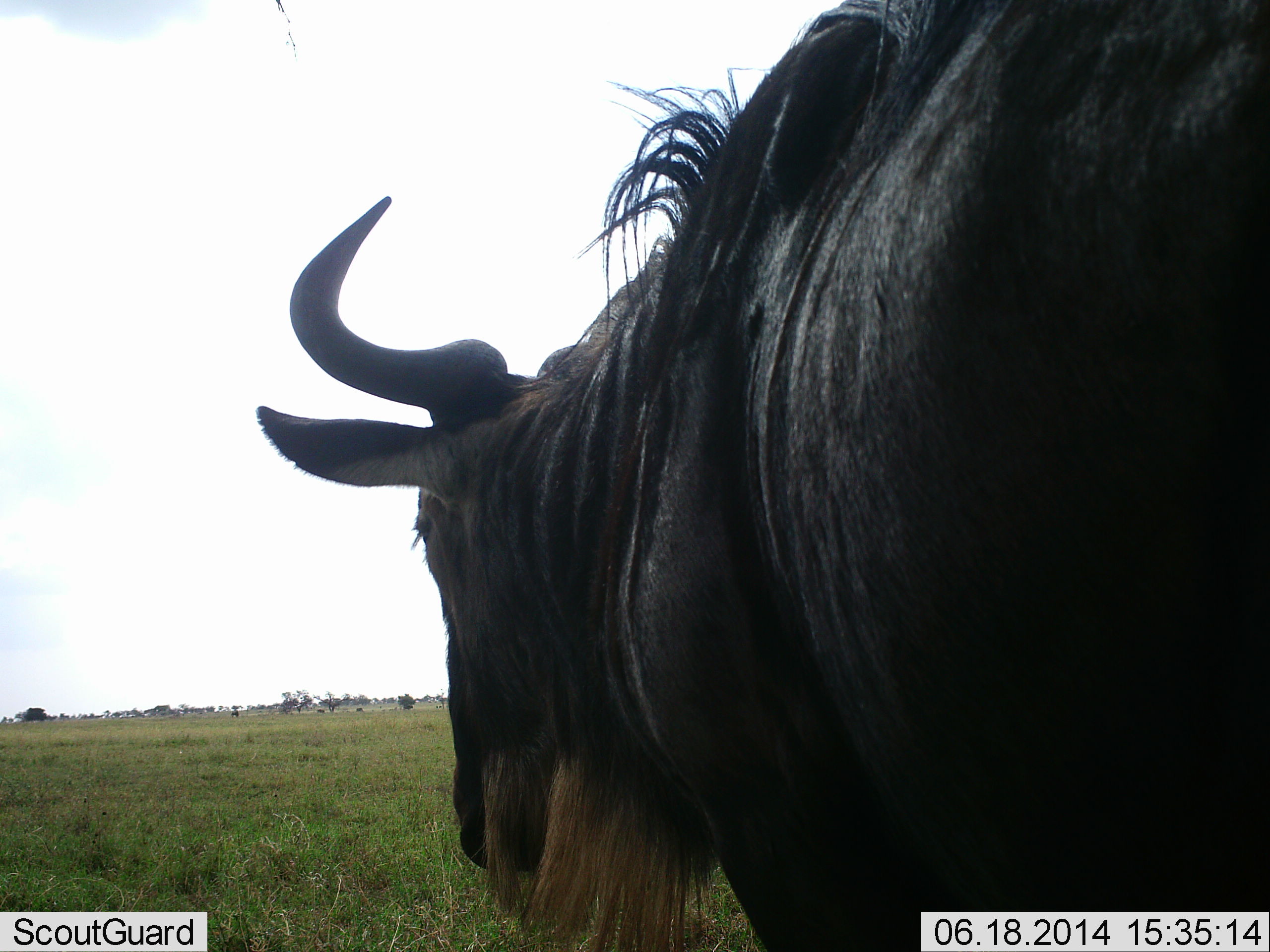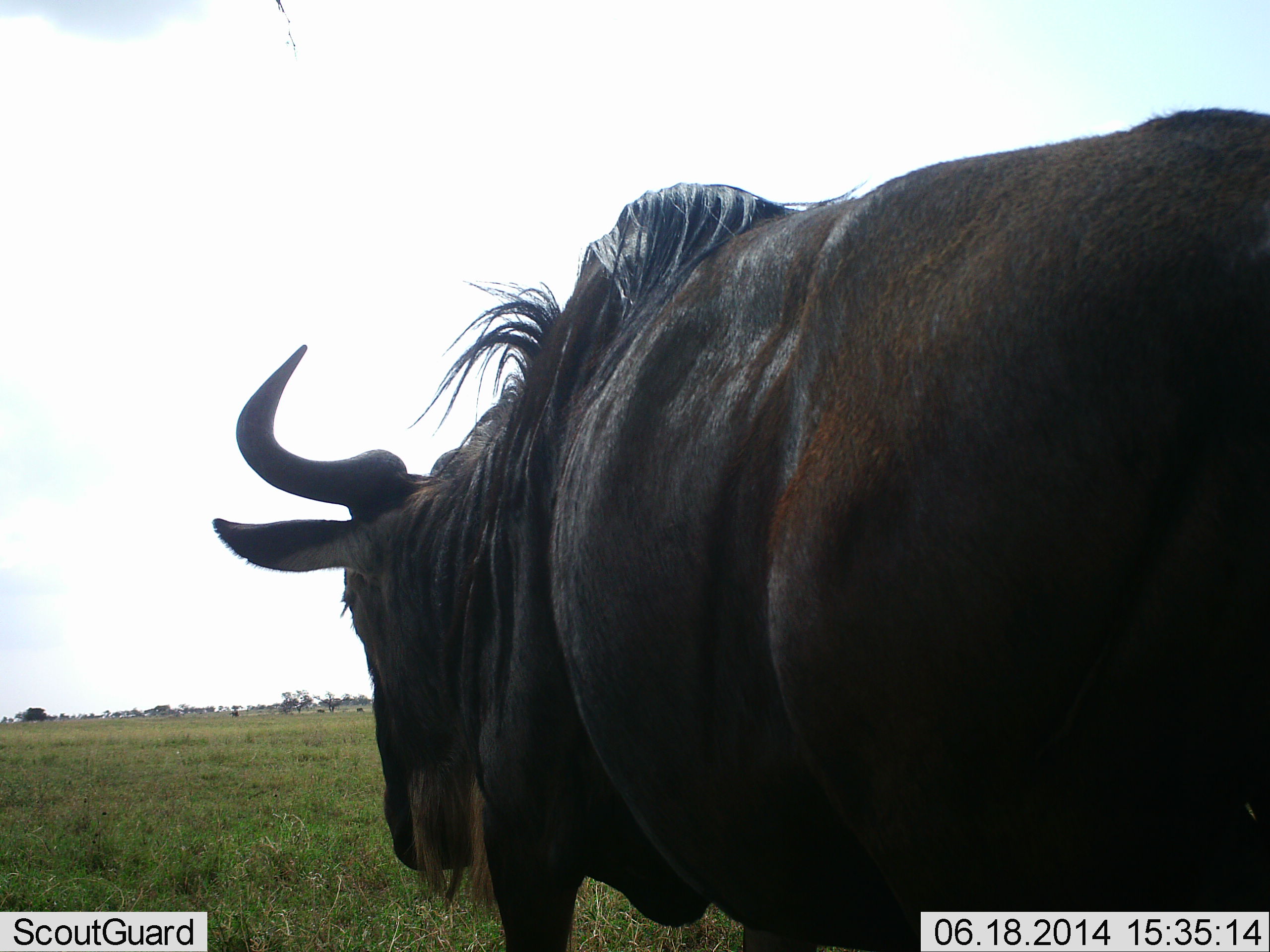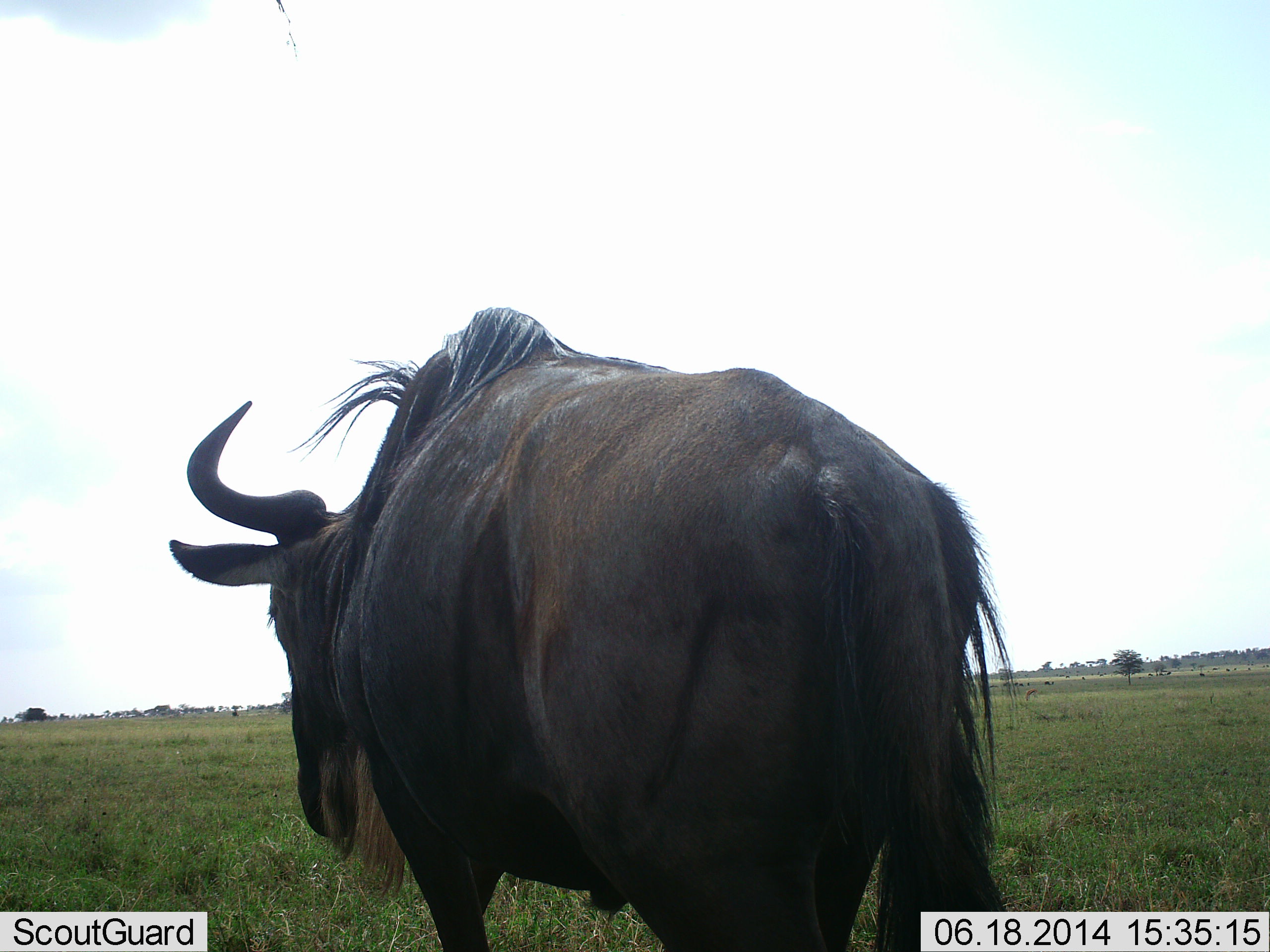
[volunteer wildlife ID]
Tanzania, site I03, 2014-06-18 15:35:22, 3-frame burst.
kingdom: Animalia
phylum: Chordata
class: Mammalia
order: Artiodactyla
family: Bovidae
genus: Connochaetes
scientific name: Connochaetes taurinus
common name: blue wildebeest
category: wildebeest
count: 1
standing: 9%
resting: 0%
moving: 91%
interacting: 0%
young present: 0%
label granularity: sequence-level